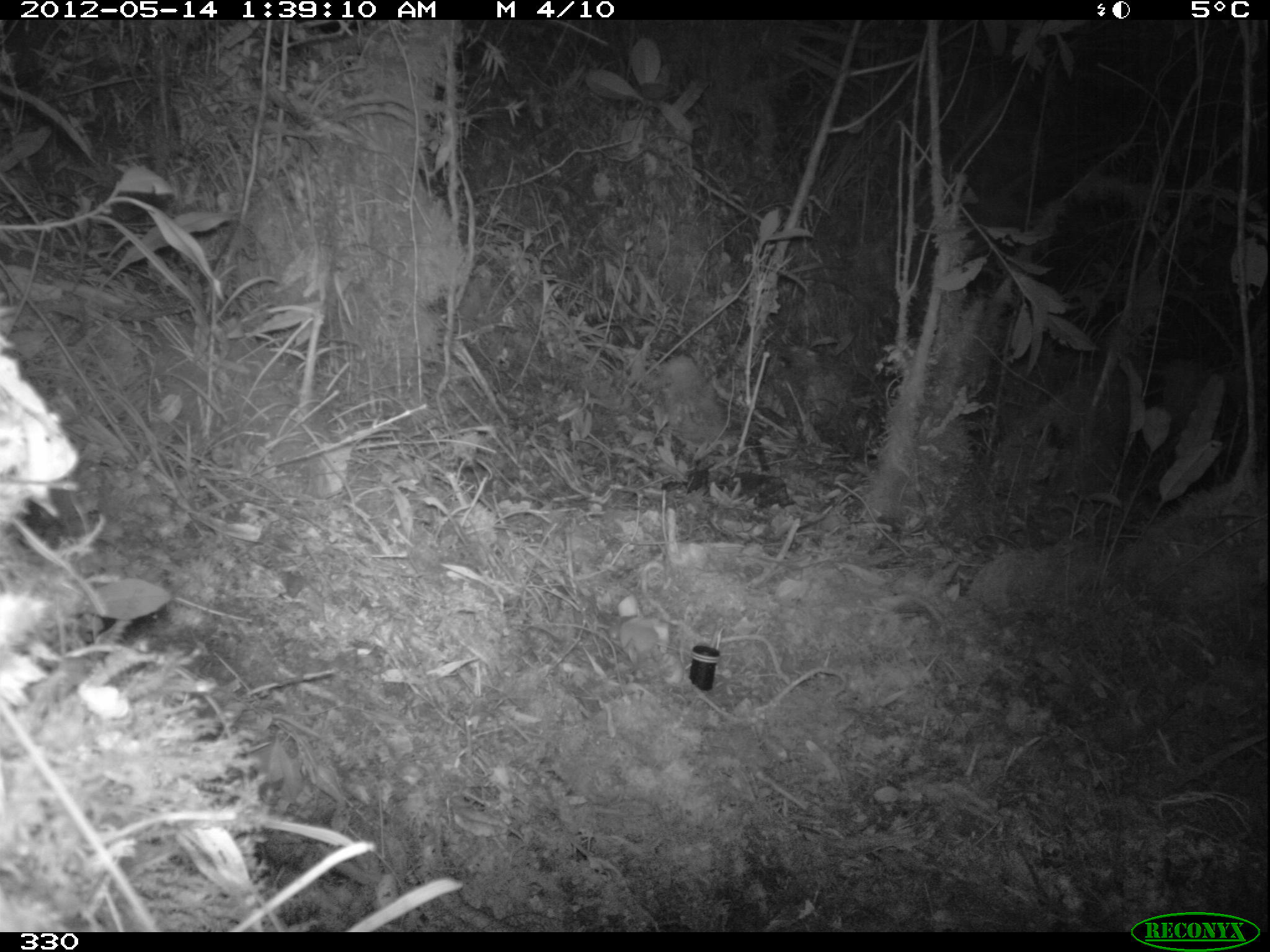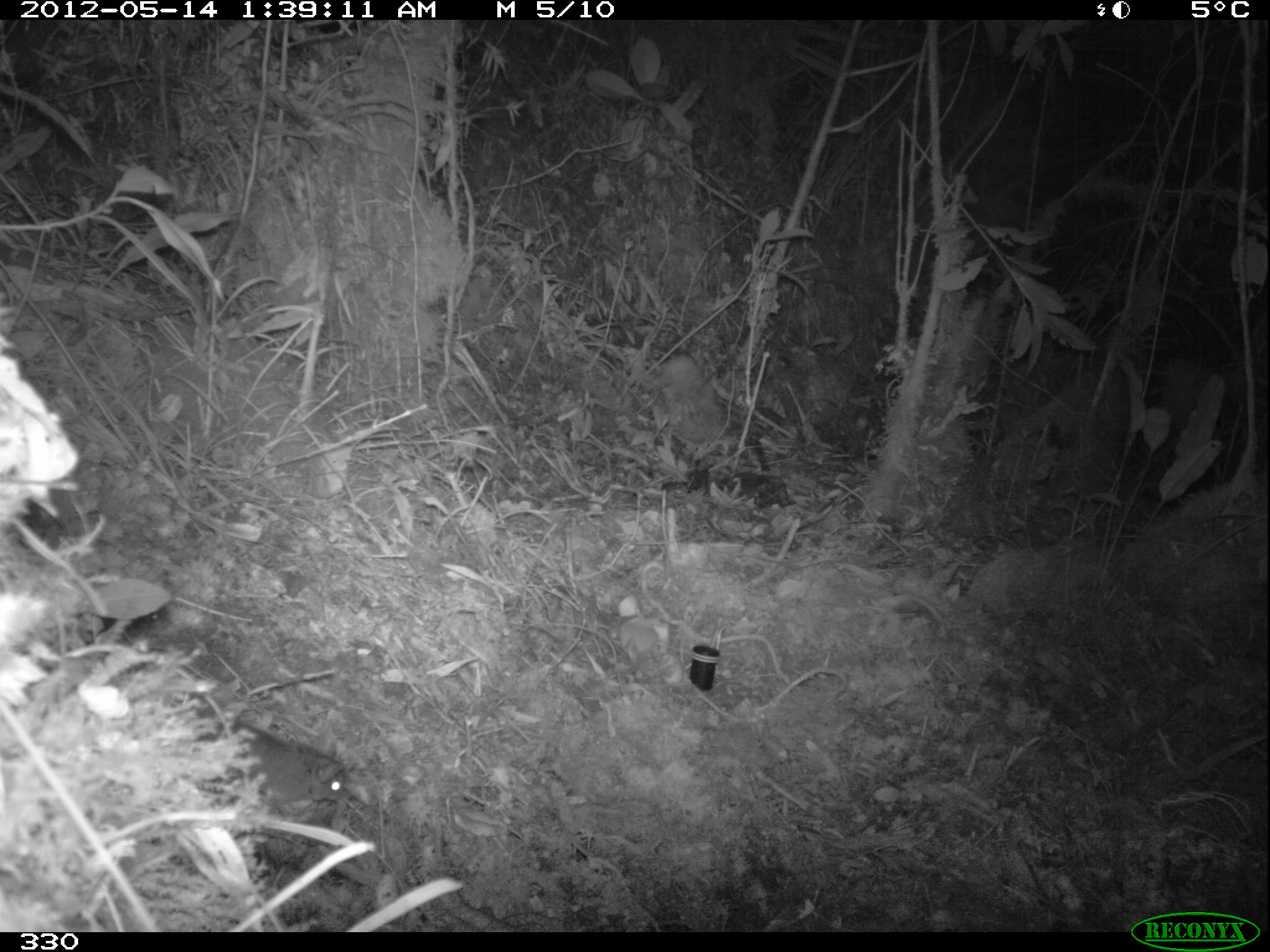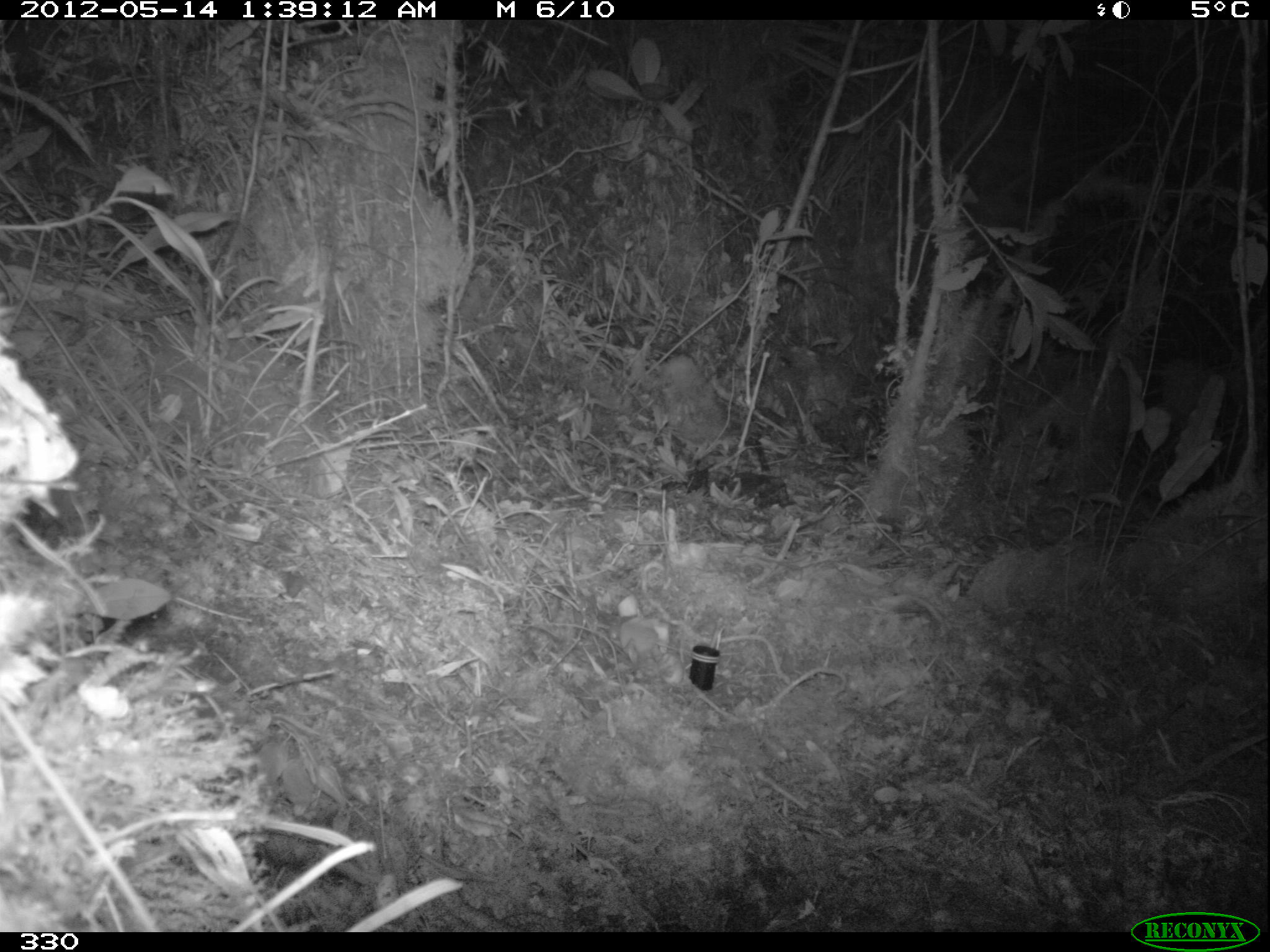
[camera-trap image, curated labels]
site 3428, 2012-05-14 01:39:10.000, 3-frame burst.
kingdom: Animalia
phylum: Chordata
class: Mammalia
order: Rodentia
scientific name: Rodentia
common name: rodents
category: unknown rodent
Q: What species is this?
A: Unknown rodent (rodents) (Rodentia).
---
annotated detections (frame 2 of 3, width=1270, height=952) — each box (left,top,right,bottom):
unknown rodent: (201,722,344,806)